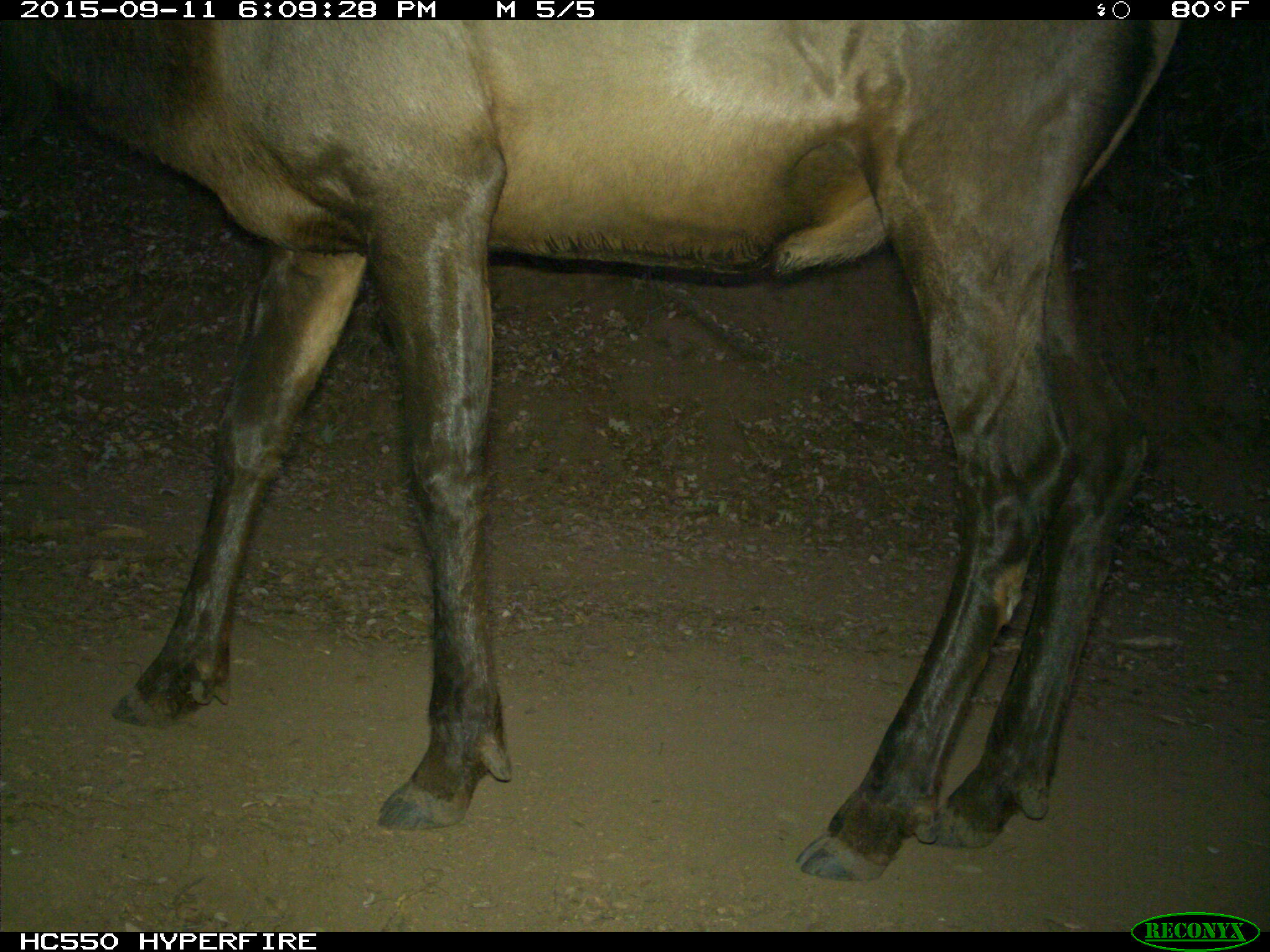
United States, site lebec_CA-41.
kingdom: Animalia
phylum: Chordata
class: Mammalia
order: Artiodactyla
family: Cervidae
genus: Cervus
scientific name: Cervus canadensis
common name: elk